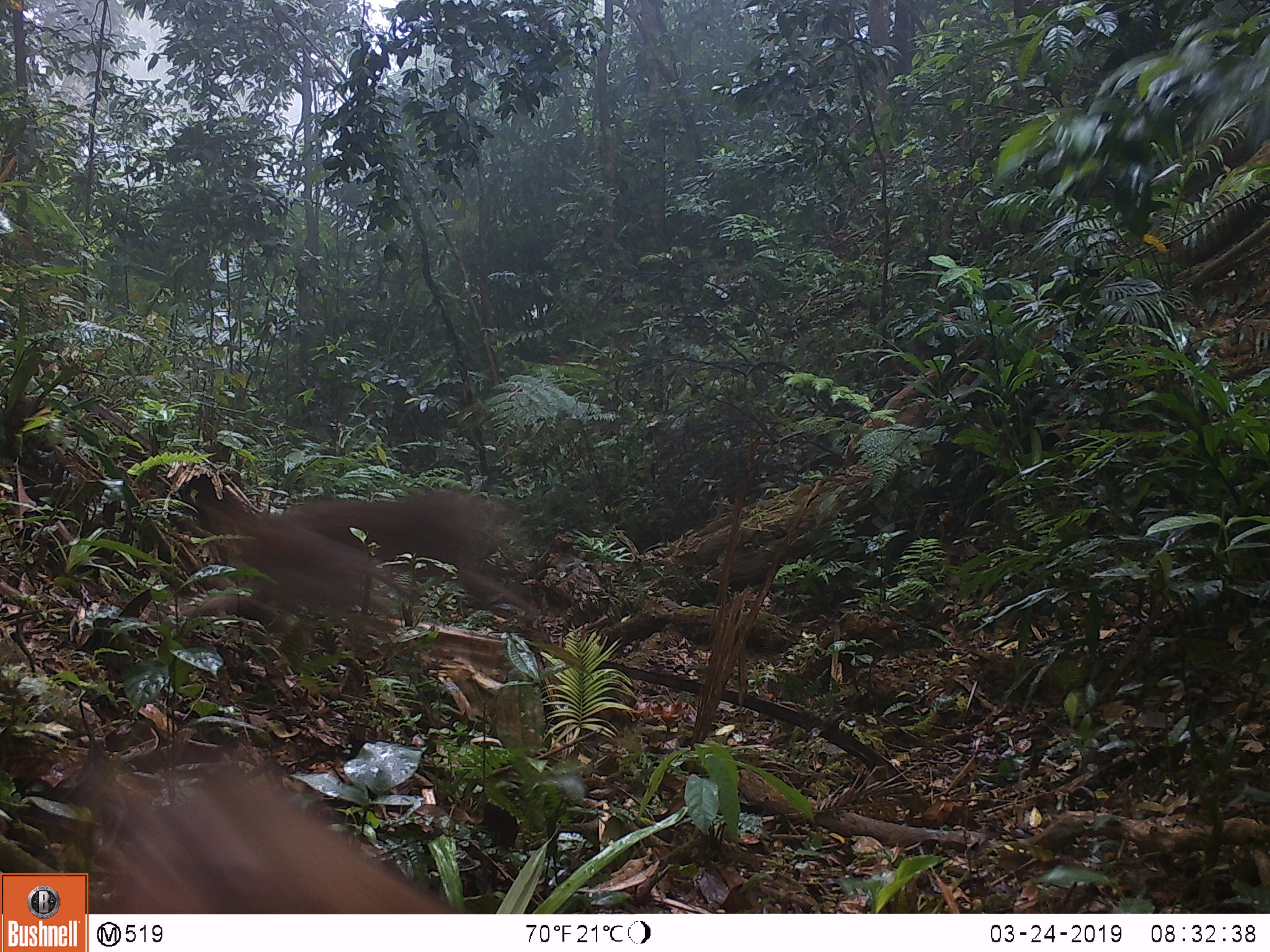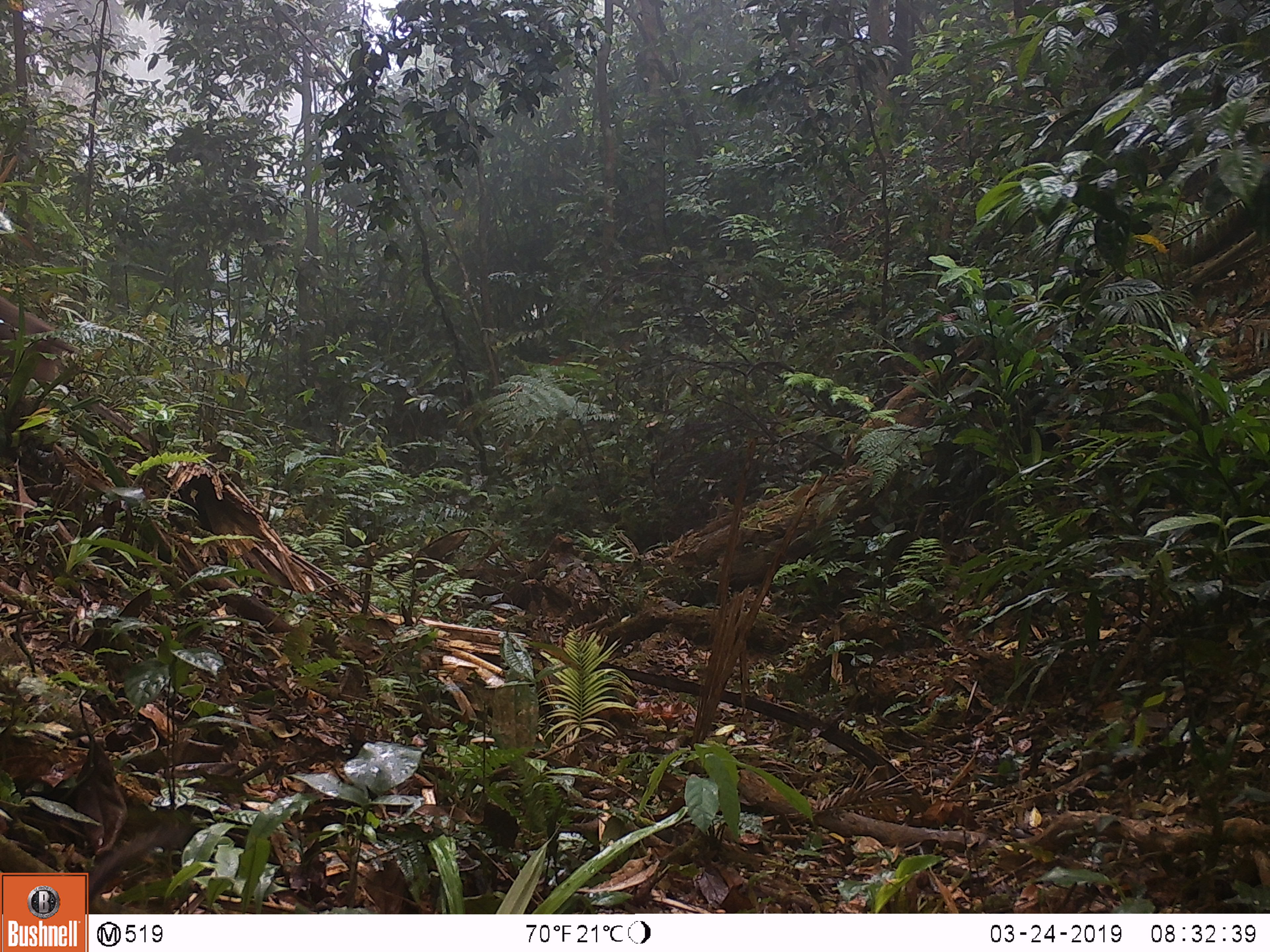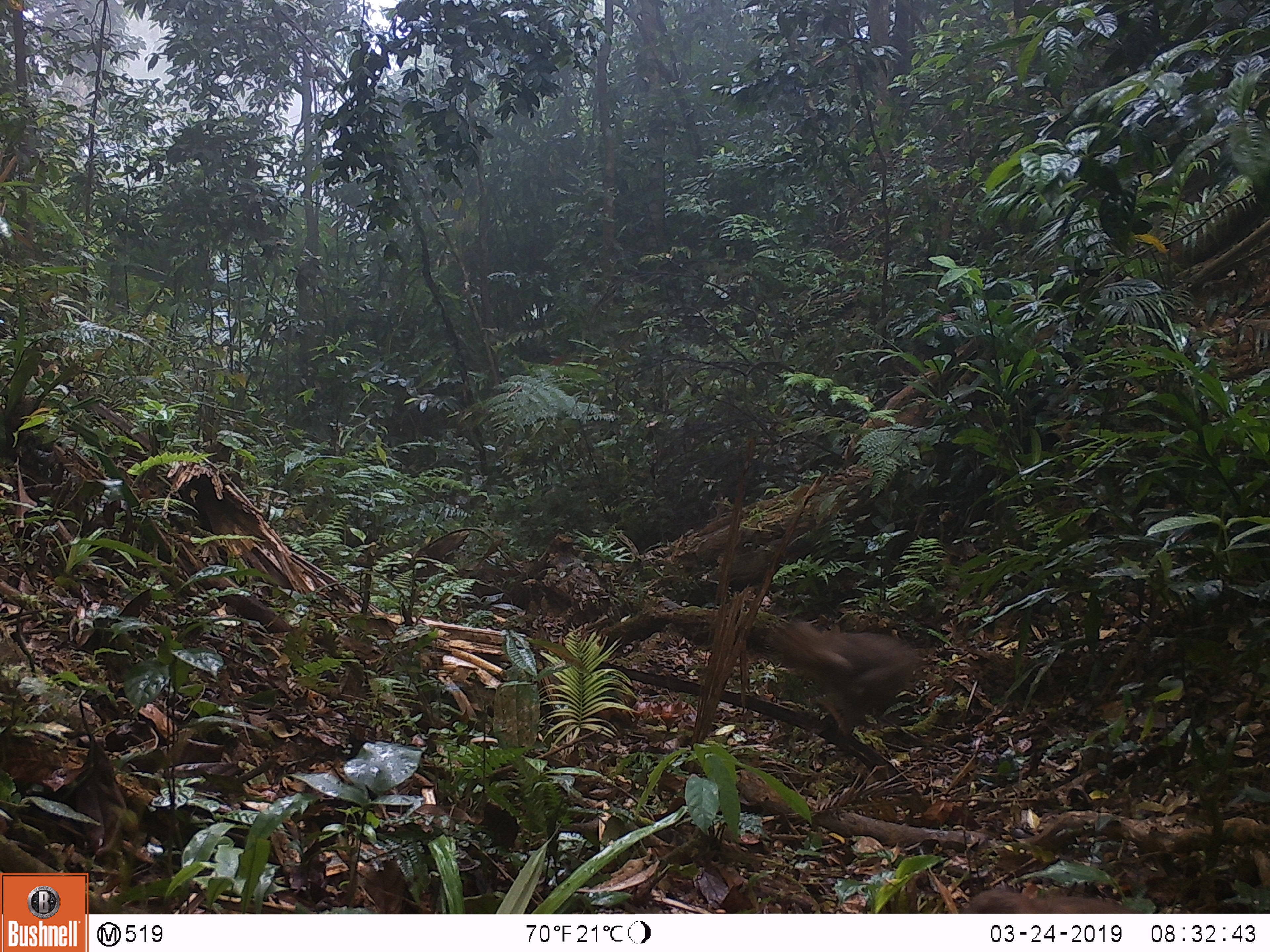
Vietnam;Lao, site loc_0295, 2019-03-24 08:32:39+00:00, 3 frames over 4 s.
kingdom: Animalia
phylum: Chordata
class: Mammalia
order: Primates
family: Cercopithecidae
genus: Macaca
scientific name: Macaca nemestrina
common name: pig-tailed macaque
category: pig tailed macaque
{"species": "pig tailed macaque (pig-tailed macaque) (Macaca nemestrina)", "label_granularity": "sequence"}